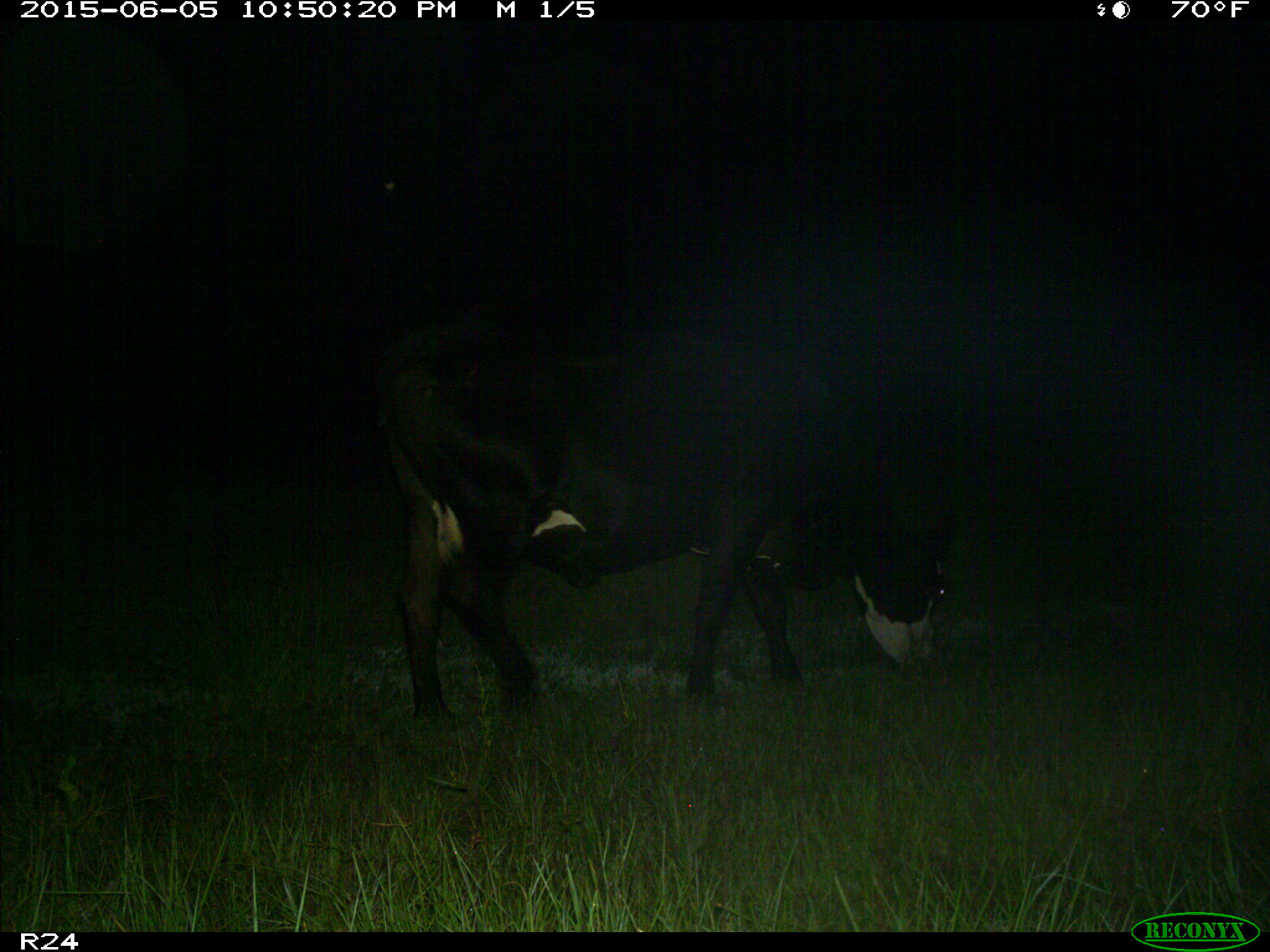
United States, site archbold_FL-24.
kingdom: Animalia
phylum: Chordata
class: Mammalia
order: Artiodactyla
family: Bovidae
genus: Bos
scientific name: Bos taurus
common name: domestic cow